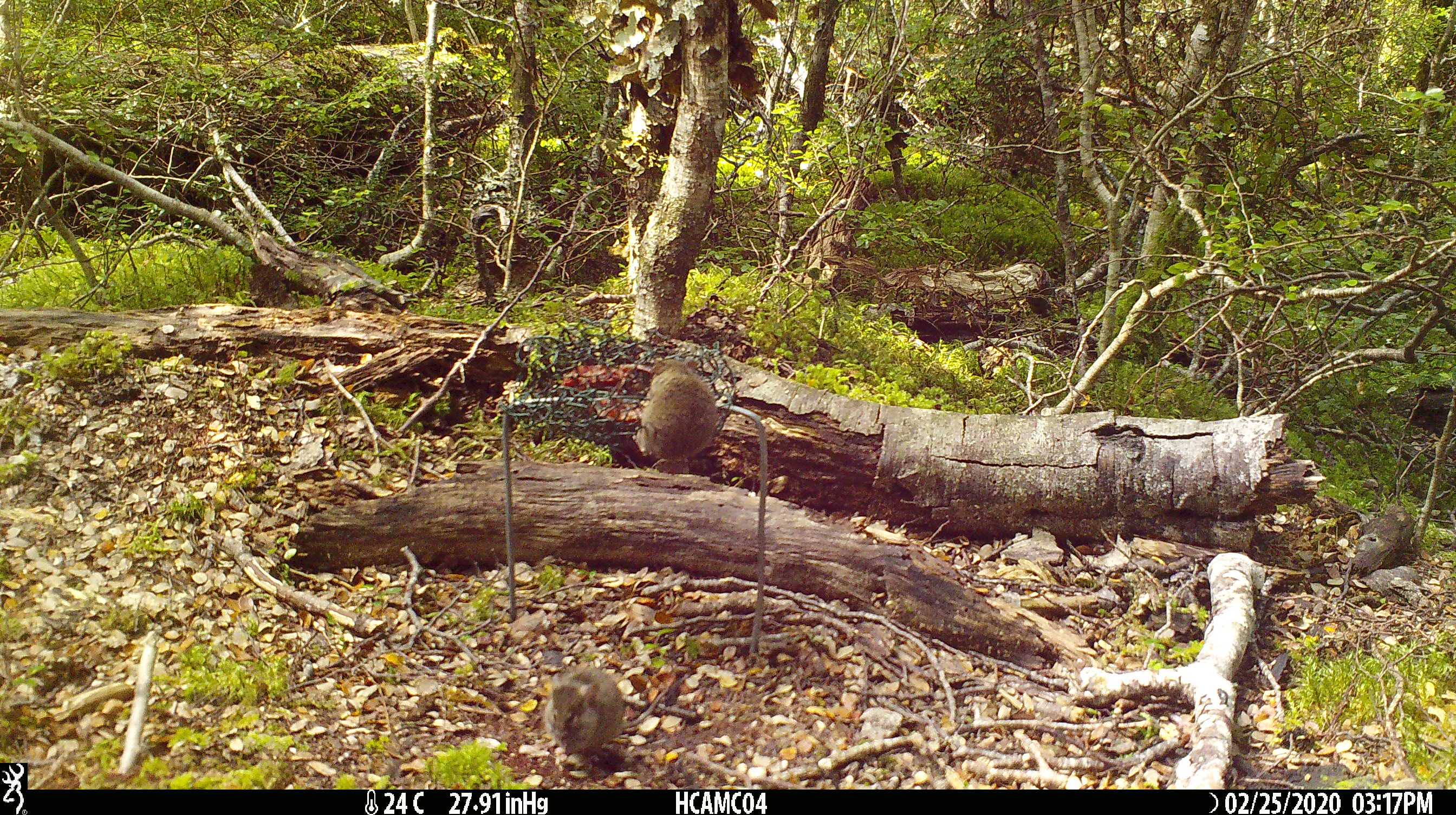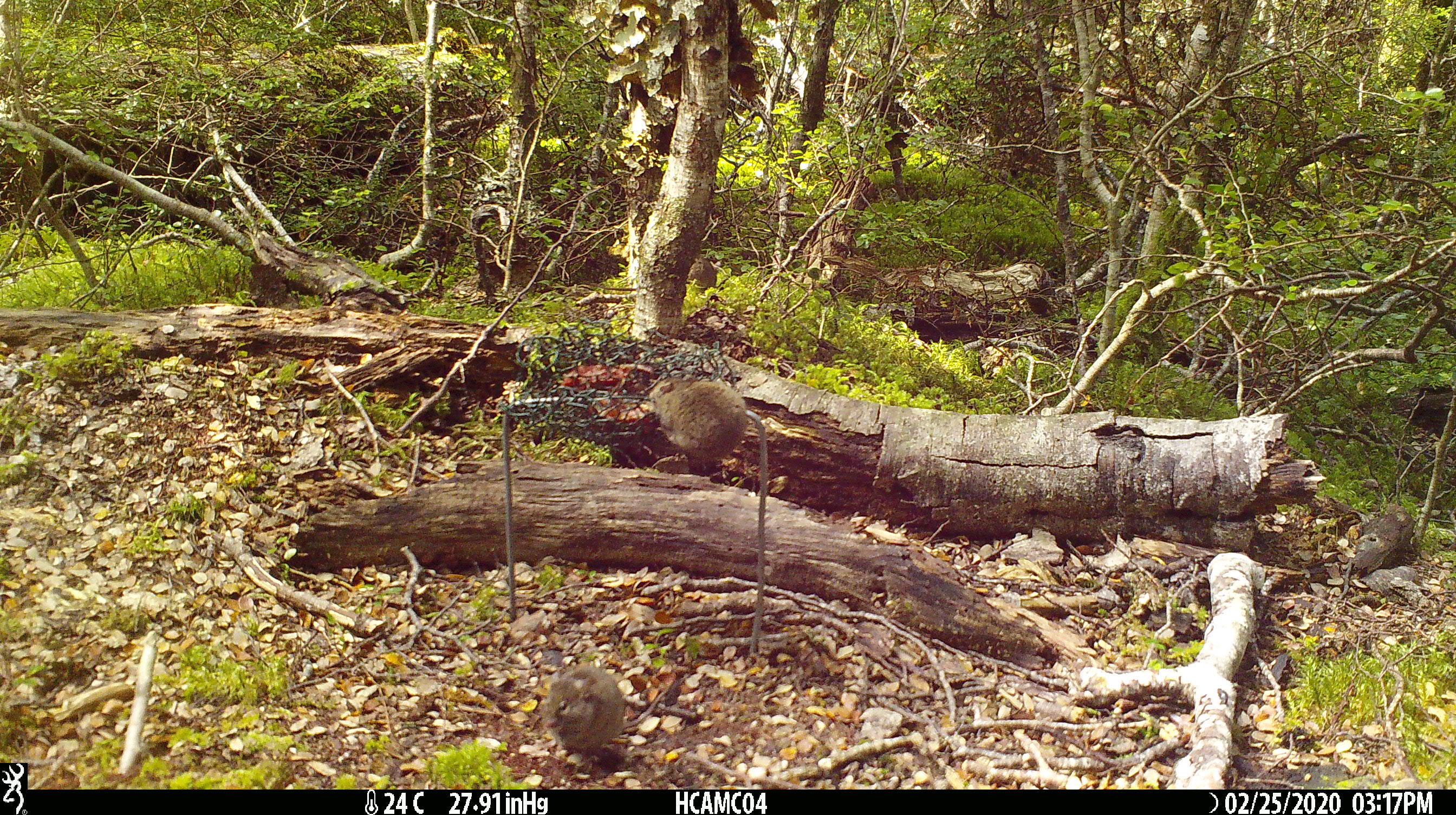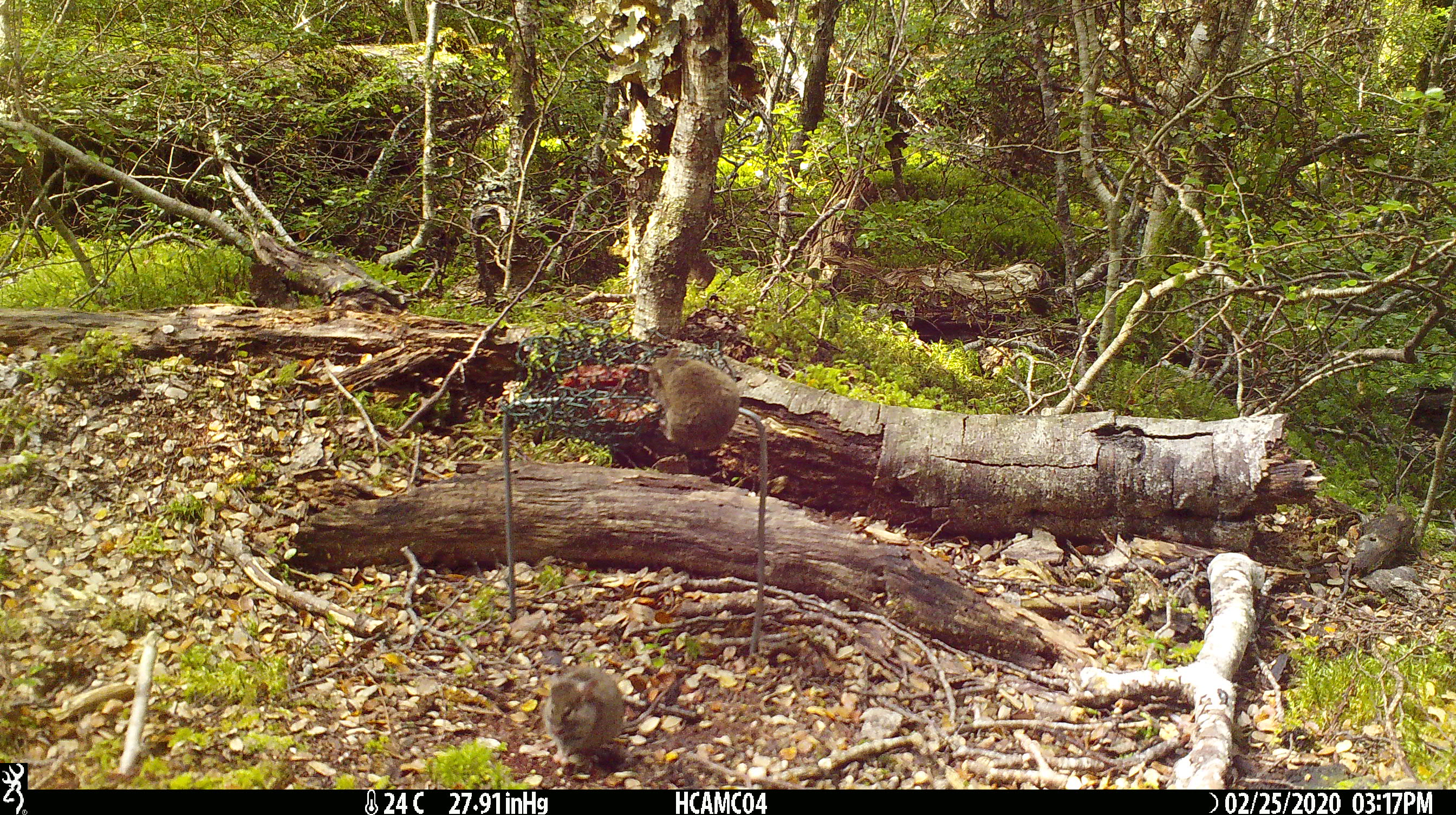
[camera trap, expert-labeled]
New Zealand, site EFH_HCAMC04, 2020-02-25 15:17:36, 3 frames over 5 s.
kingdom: Animalia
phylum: Chordata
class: Mammalia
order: Rodentia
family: Muridae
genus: Mus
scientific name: Mus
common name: mouse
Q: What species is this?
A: Mouse (Mus).